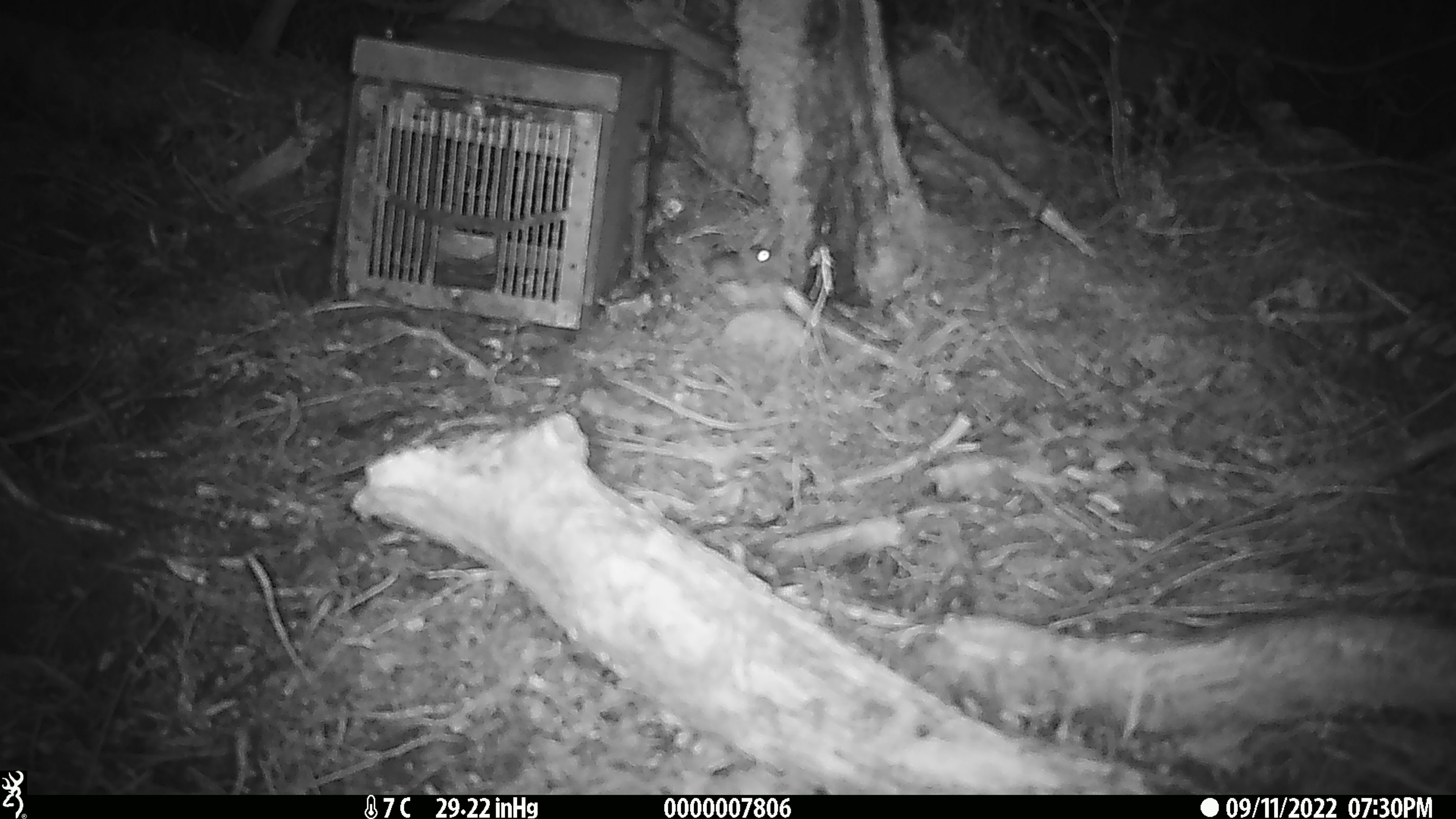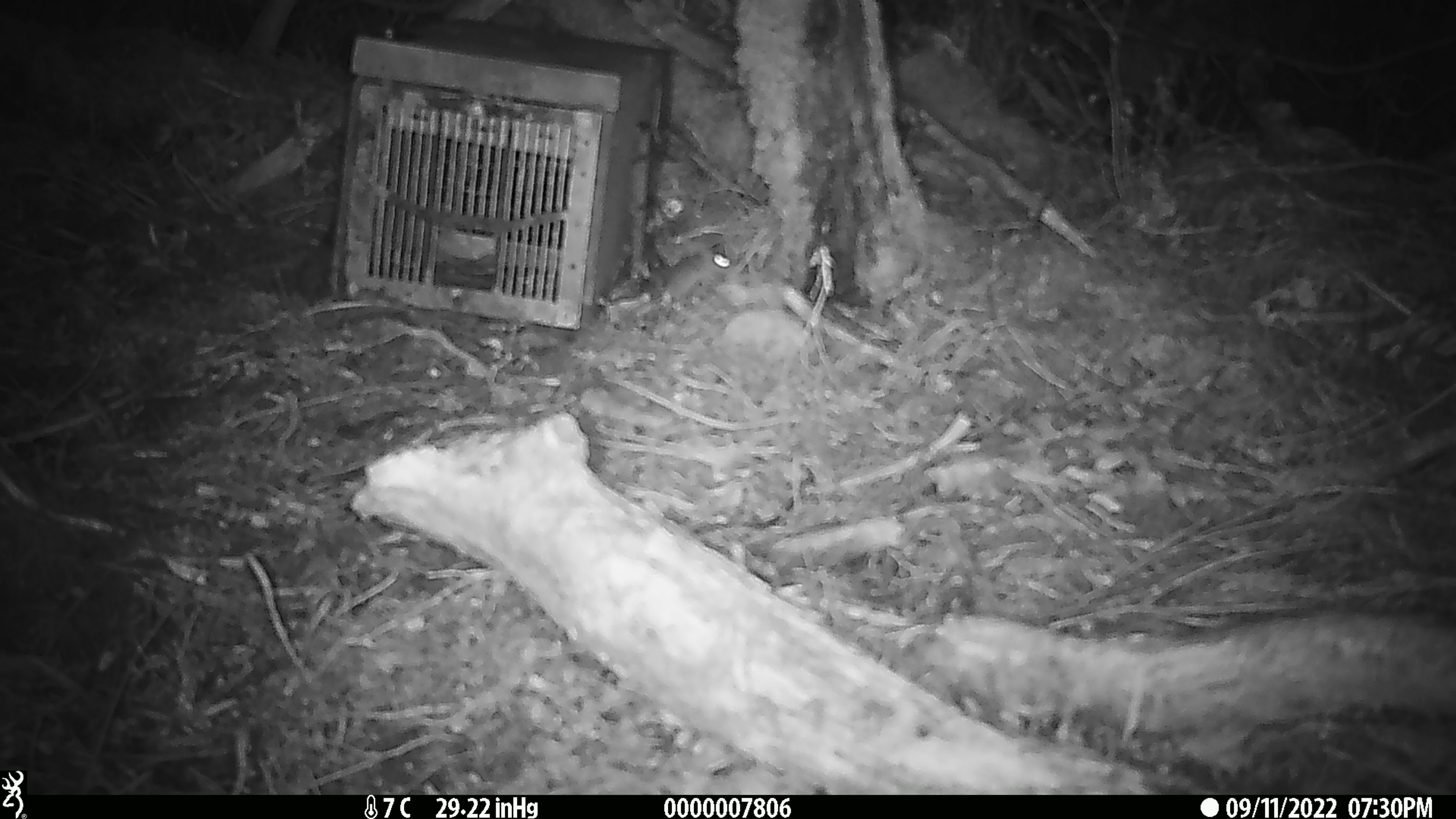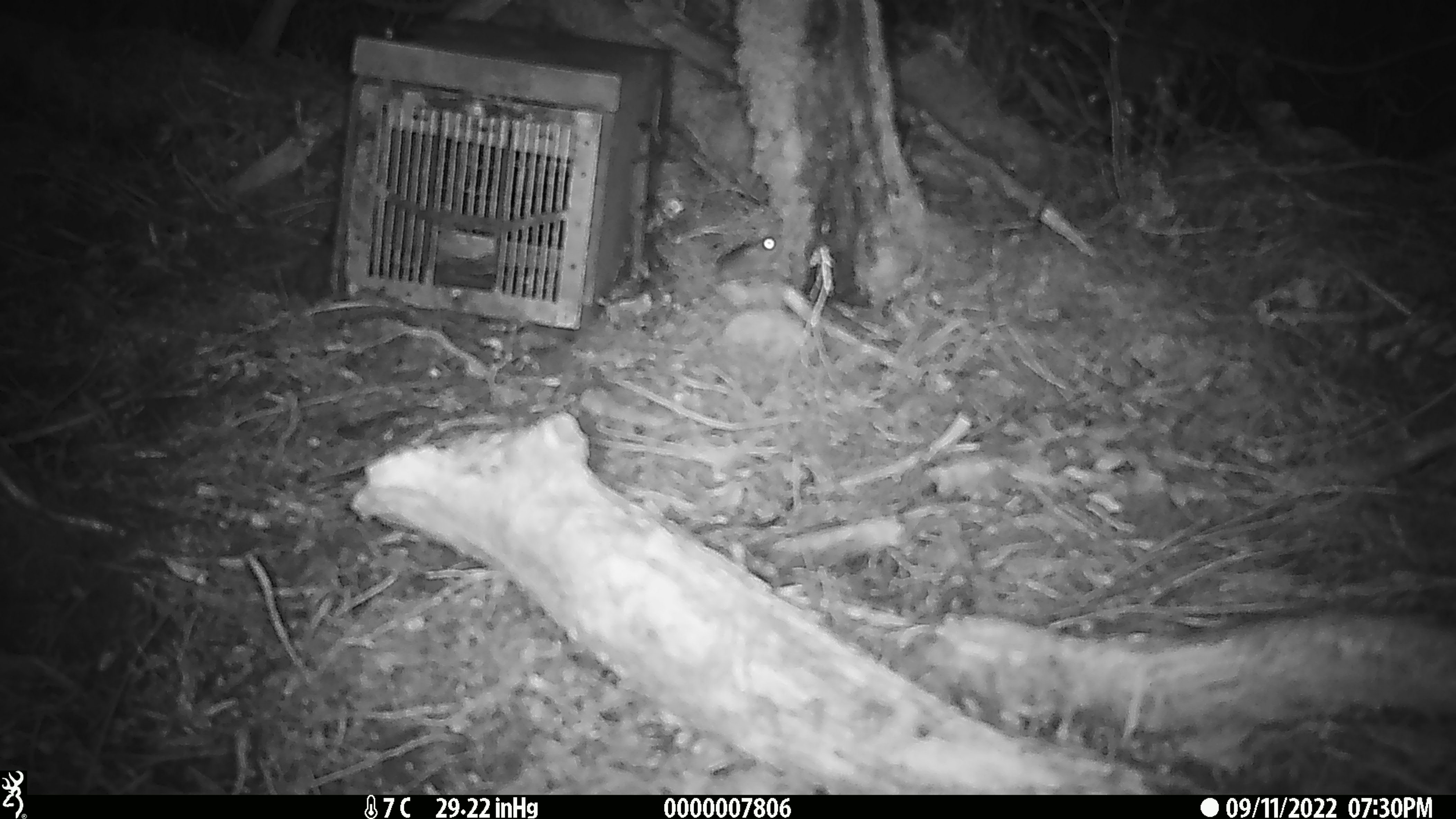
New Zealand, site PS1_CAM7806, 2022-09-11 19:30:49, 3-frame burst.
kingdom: Animalia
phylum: Chordata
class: Mammalia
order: Rodentia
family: Muridae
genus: Mus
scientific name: Mus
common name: mouse